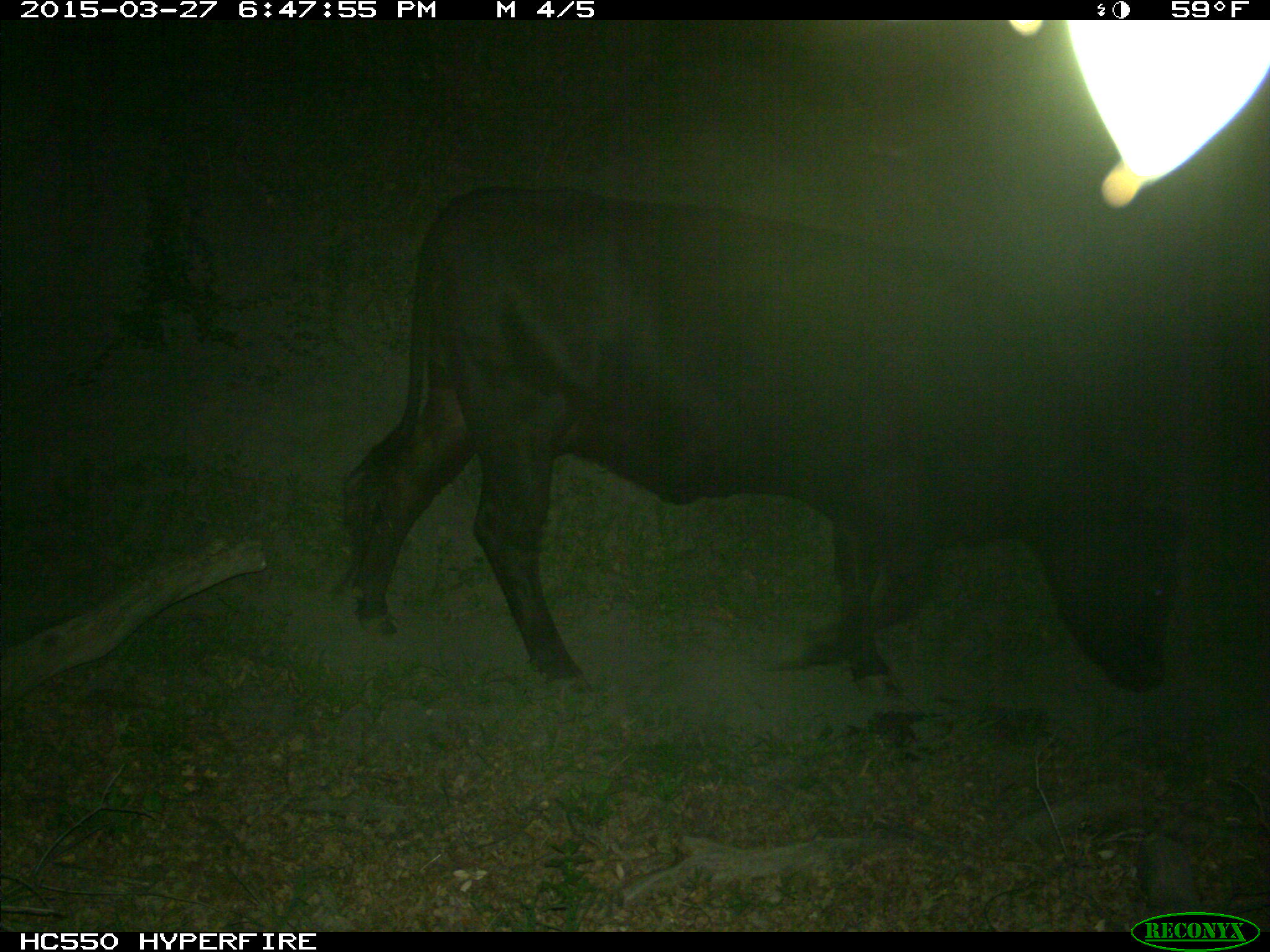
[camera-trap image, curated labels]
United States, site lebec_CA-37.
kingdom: Animalia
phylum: Chordata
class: Mammalia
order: Artiodactyla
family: Bovidae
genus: Bos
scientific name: Bos taurus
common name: domestic cow